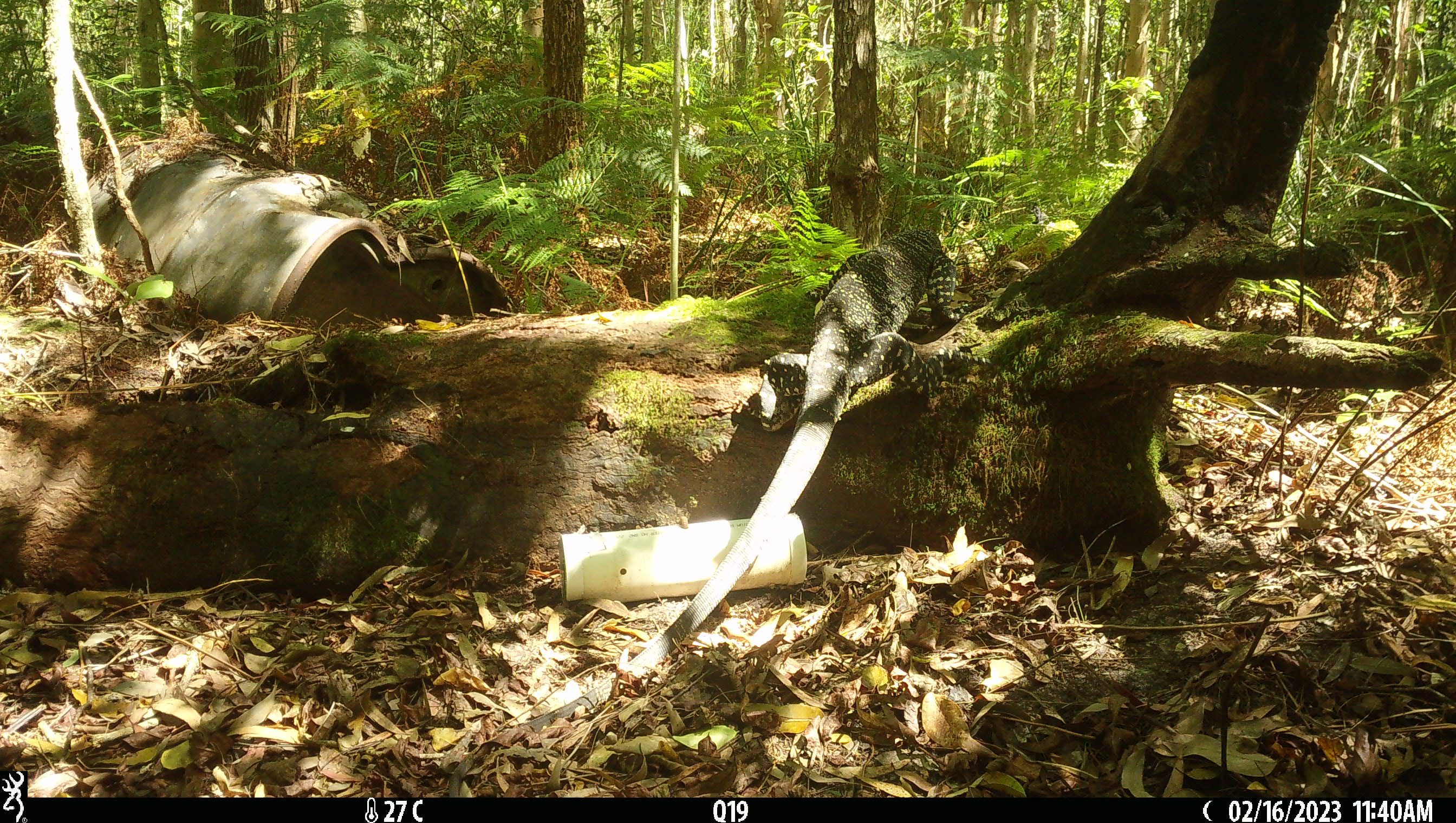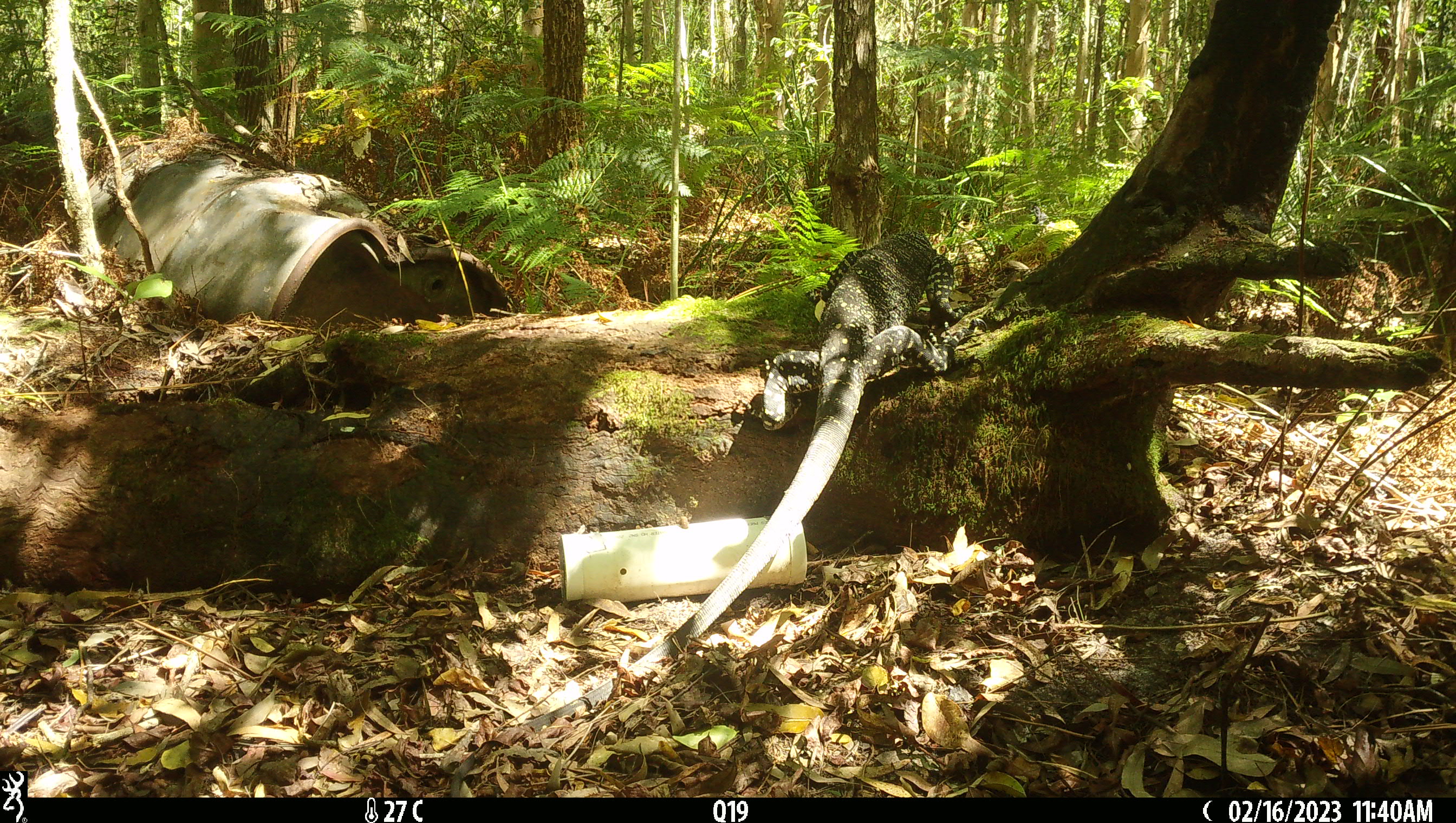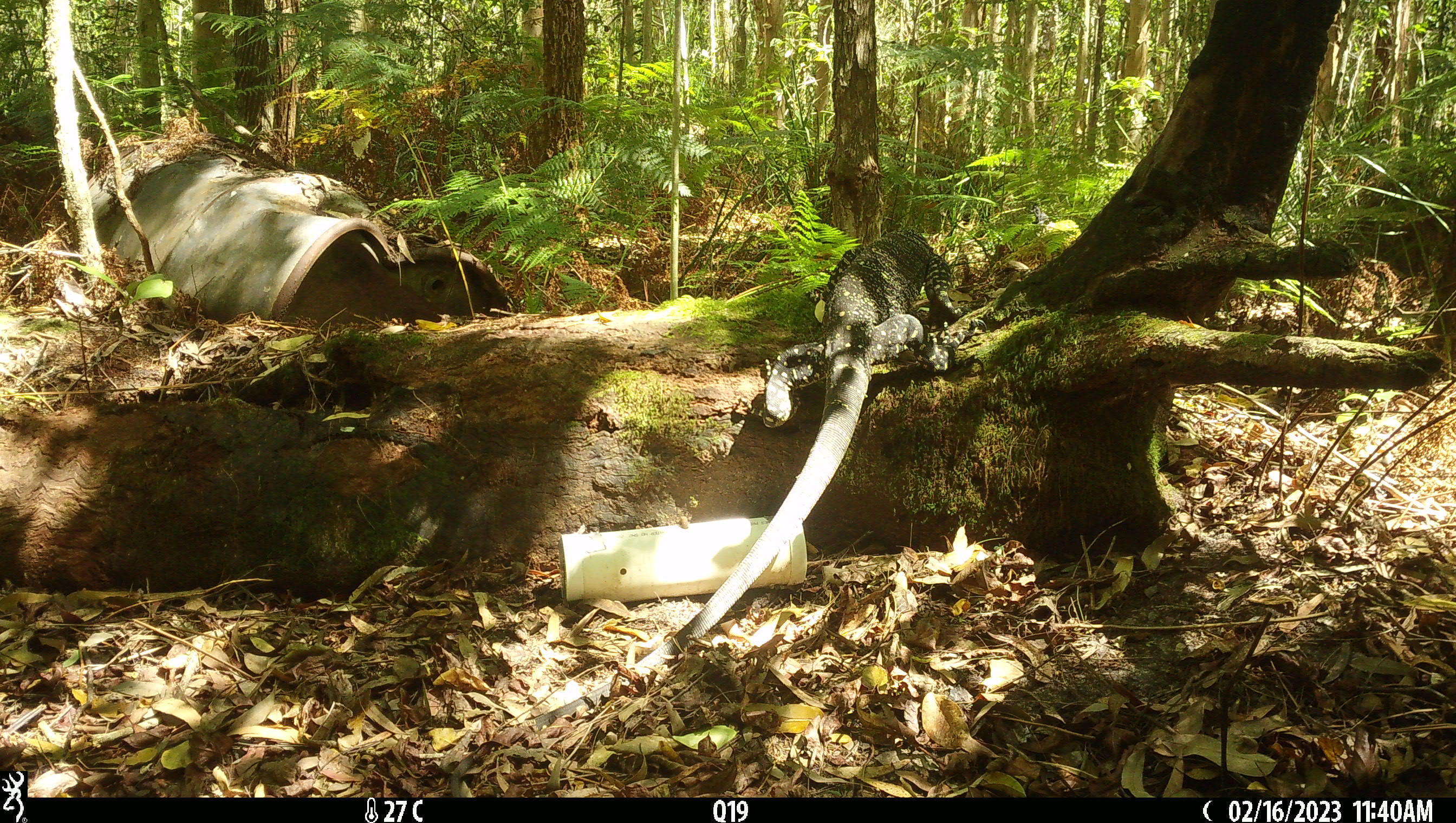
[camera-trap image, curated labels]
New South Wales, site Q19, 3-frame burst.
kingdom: Animalia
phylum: Chordata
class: Reptilia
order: Squamata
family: Varanidae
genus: Varanus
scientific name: Varanus varius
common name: lace monitor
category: goanna